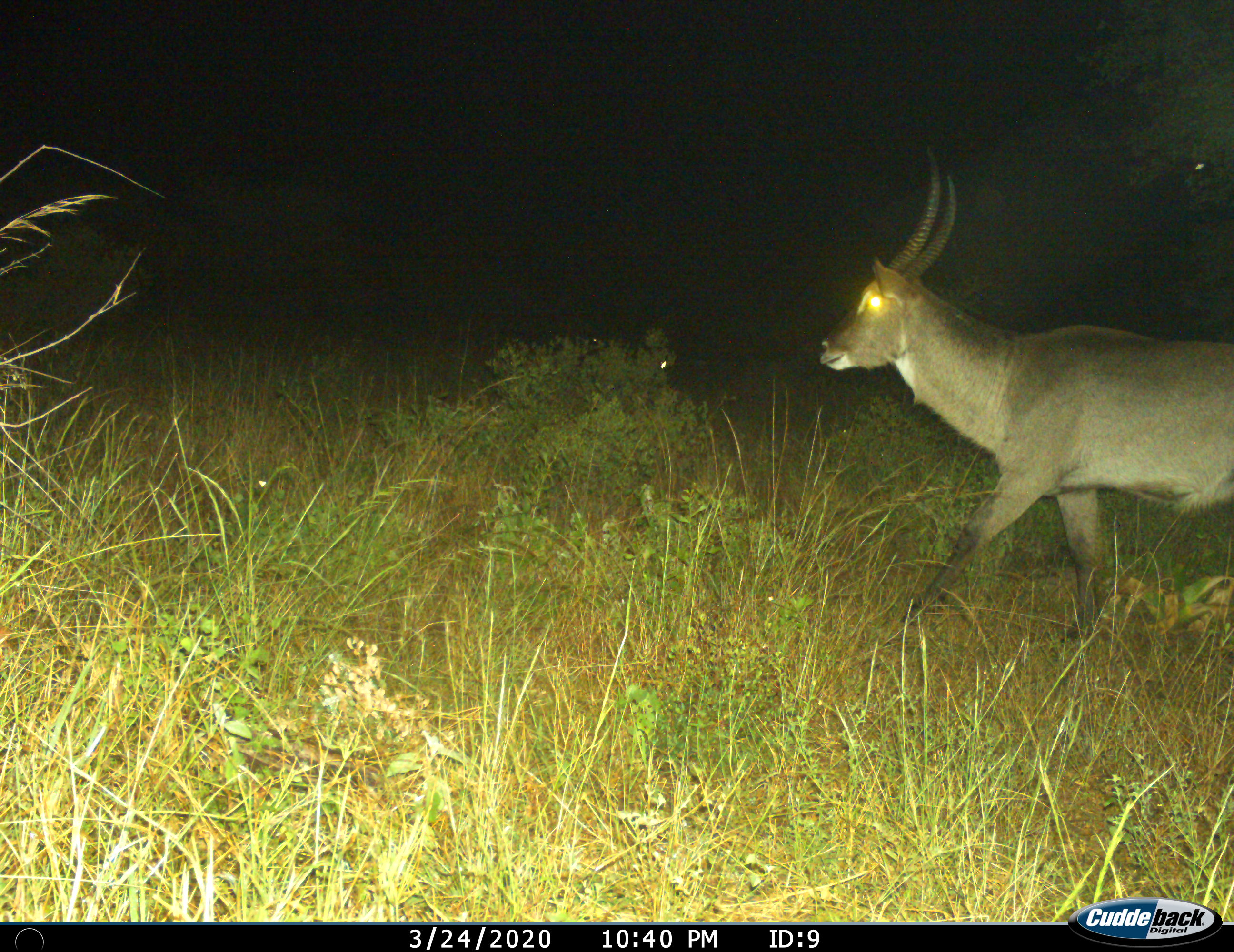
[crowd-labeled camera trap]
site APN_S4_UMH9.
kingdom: Animalia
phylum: Chordata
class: Mammalia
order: Artiodactyla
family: Bovidae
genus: Kobus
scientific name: Kobus ellipsiprymnus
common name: waterbuck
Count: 1.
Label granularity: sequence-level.